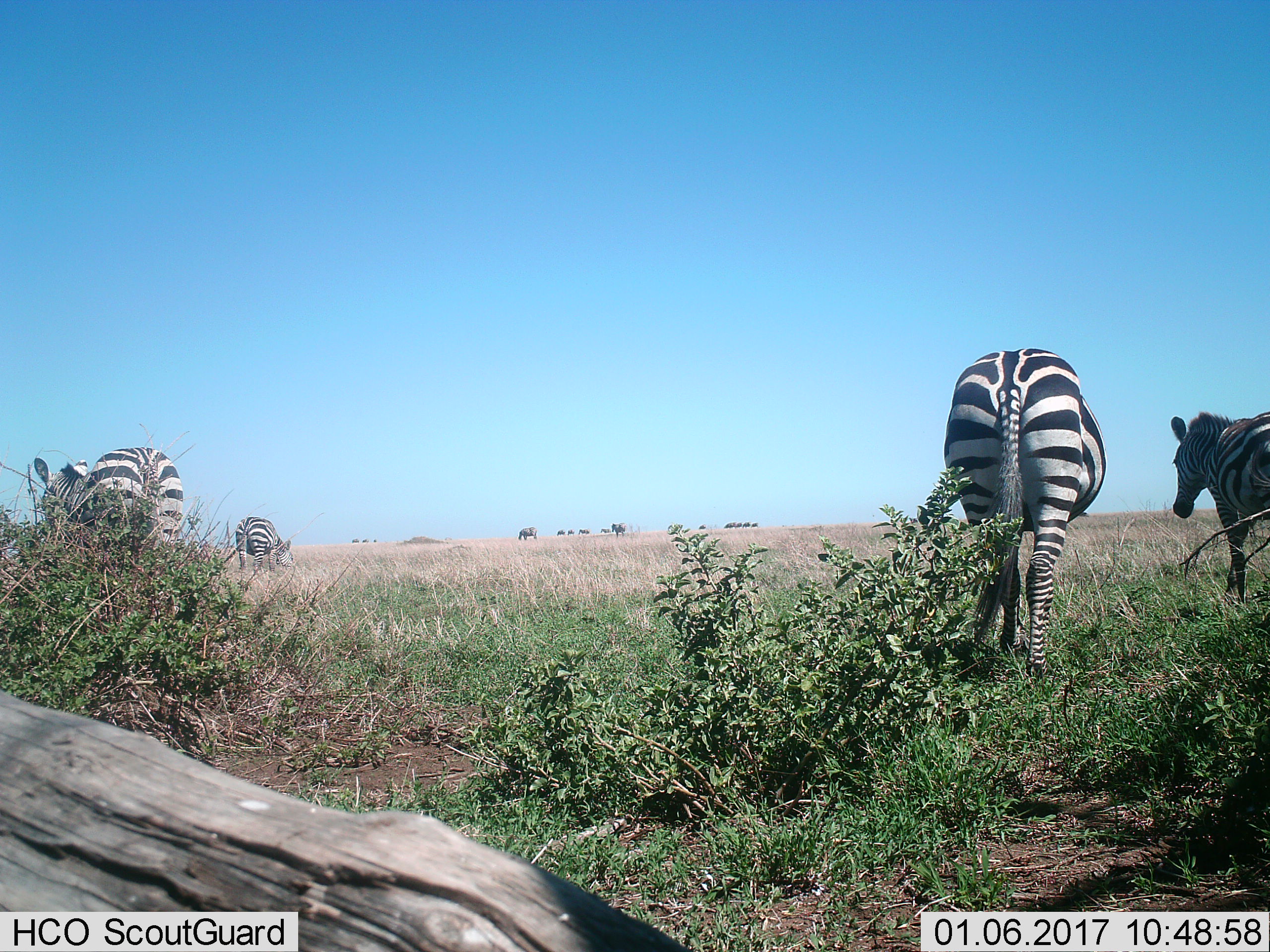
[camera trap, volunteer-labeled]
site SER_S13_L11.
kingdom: Animalia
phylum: Chordata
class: Mammalia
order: Perissodactyla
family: Equidae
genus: Equus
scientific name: Equus quagga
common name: plains zebra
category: zebraplains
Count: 6.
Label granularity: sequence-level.